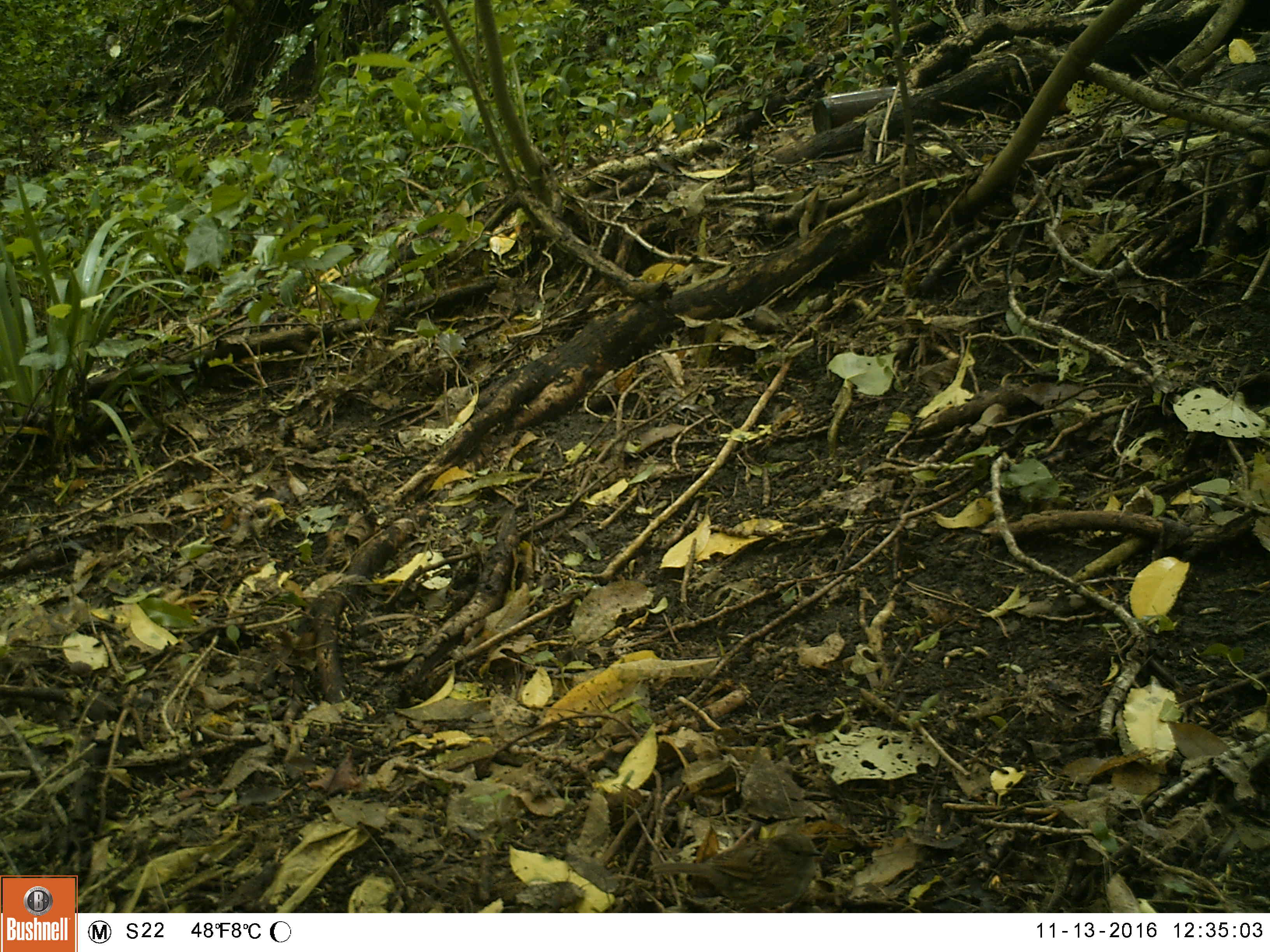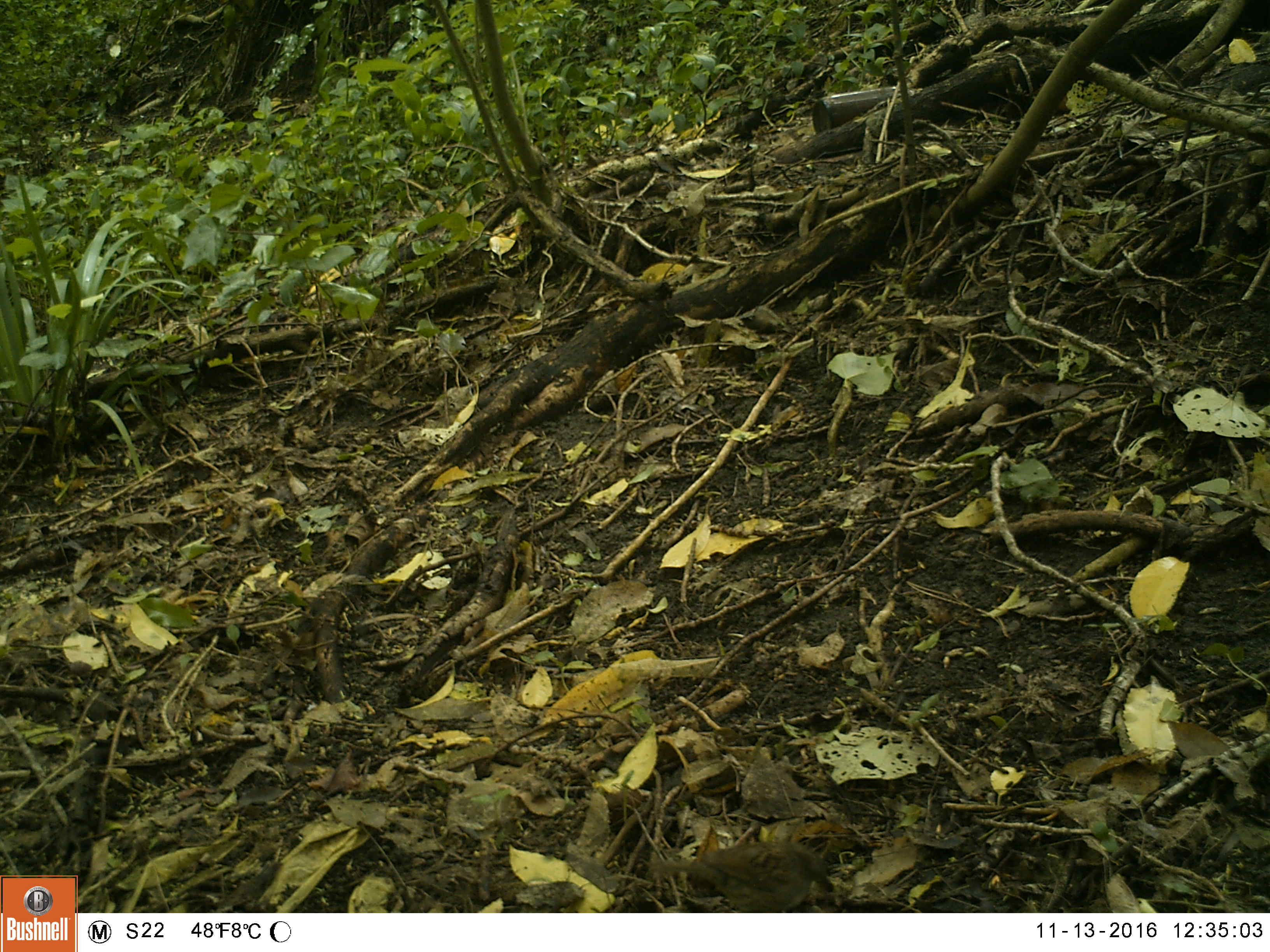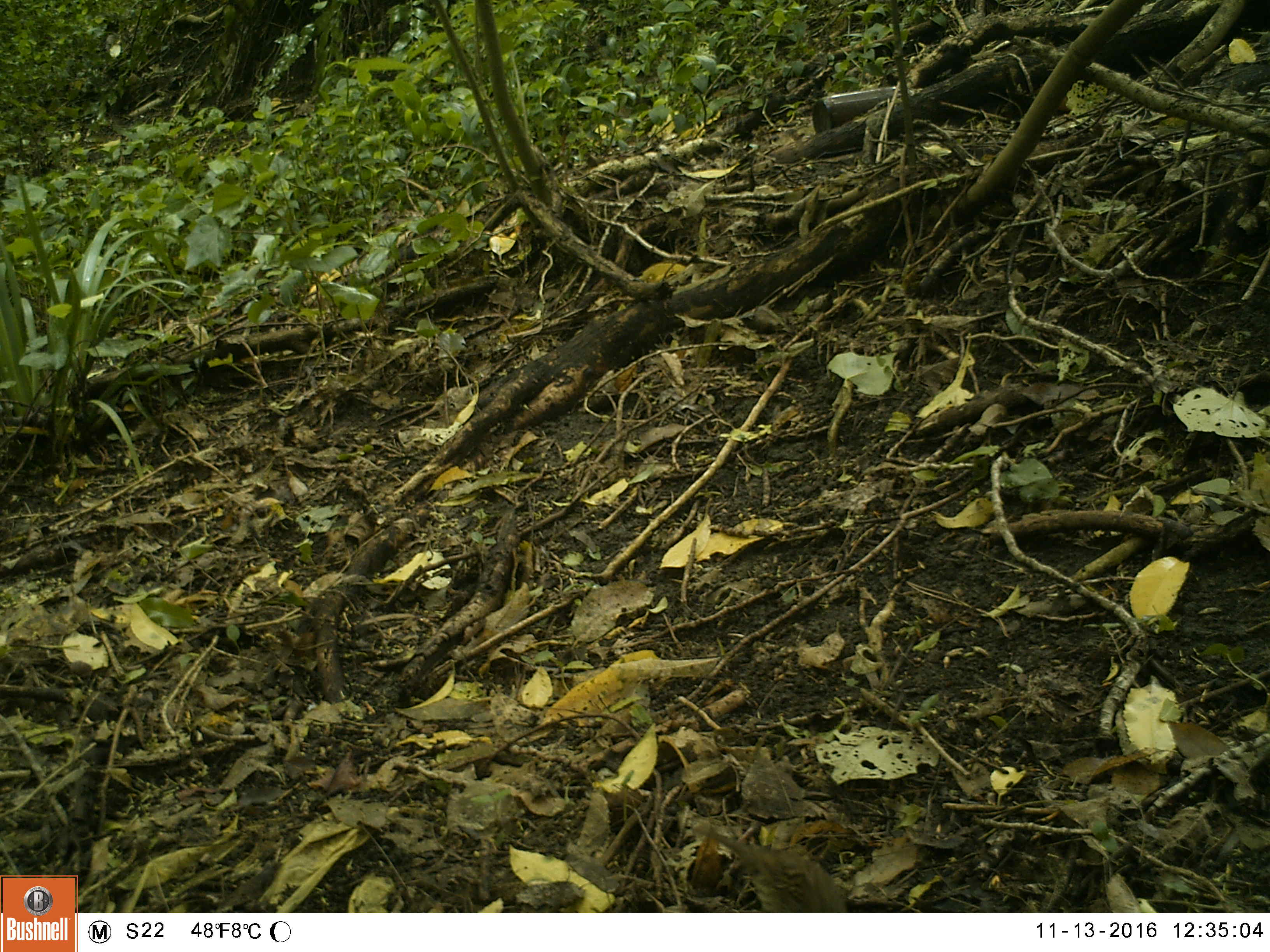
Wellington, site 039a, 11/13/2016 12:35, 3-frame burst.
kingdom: Animalia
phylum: Chordata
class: Aves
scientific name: Aves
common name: bird